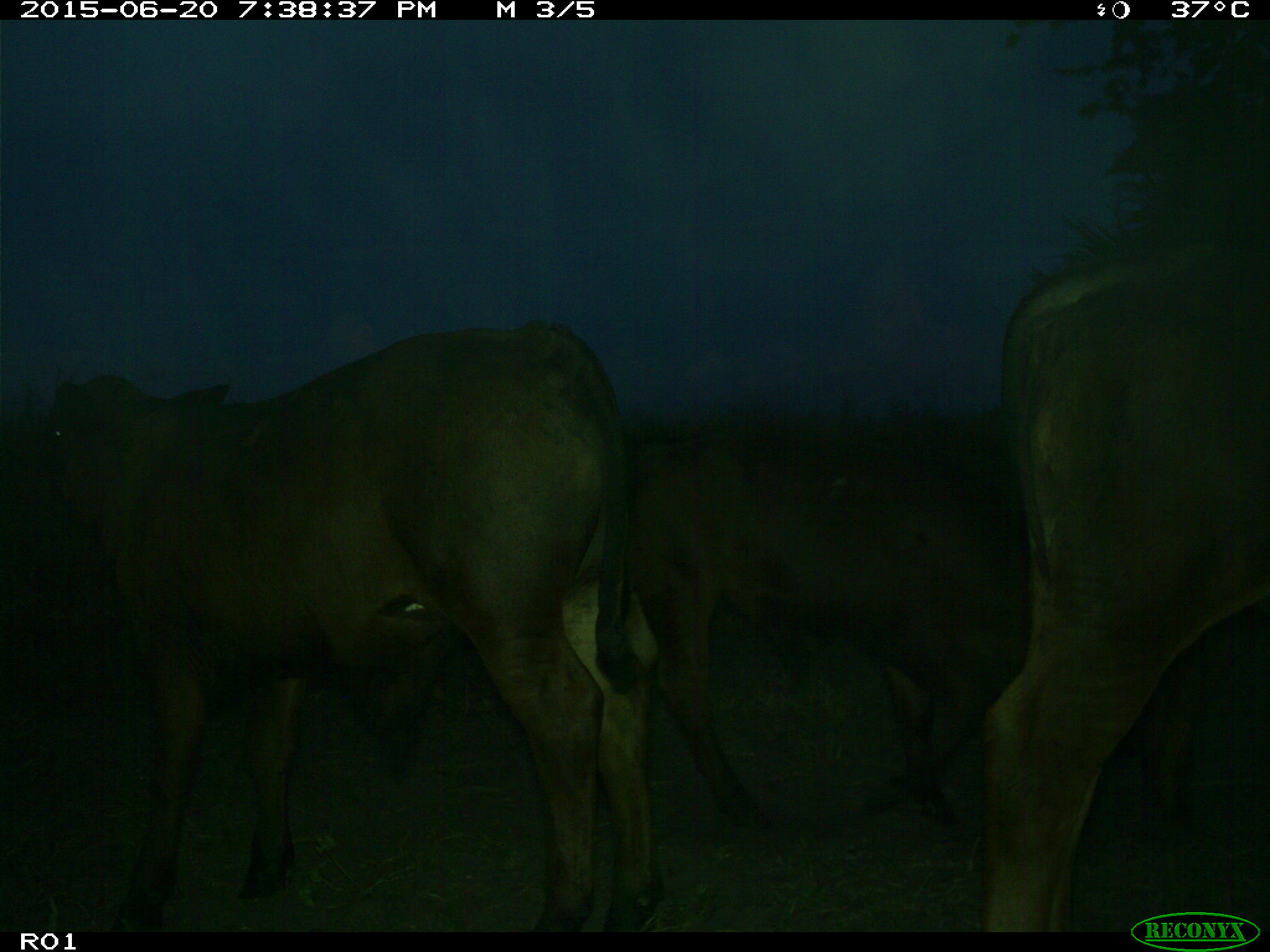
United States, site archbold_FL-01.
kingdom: Animalia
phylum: Chordata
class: Mammalia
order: Artiodactyla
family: Bovidae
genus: Bos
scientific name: Bos taurus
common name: domestic cow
Bos taurus (domestic cow).